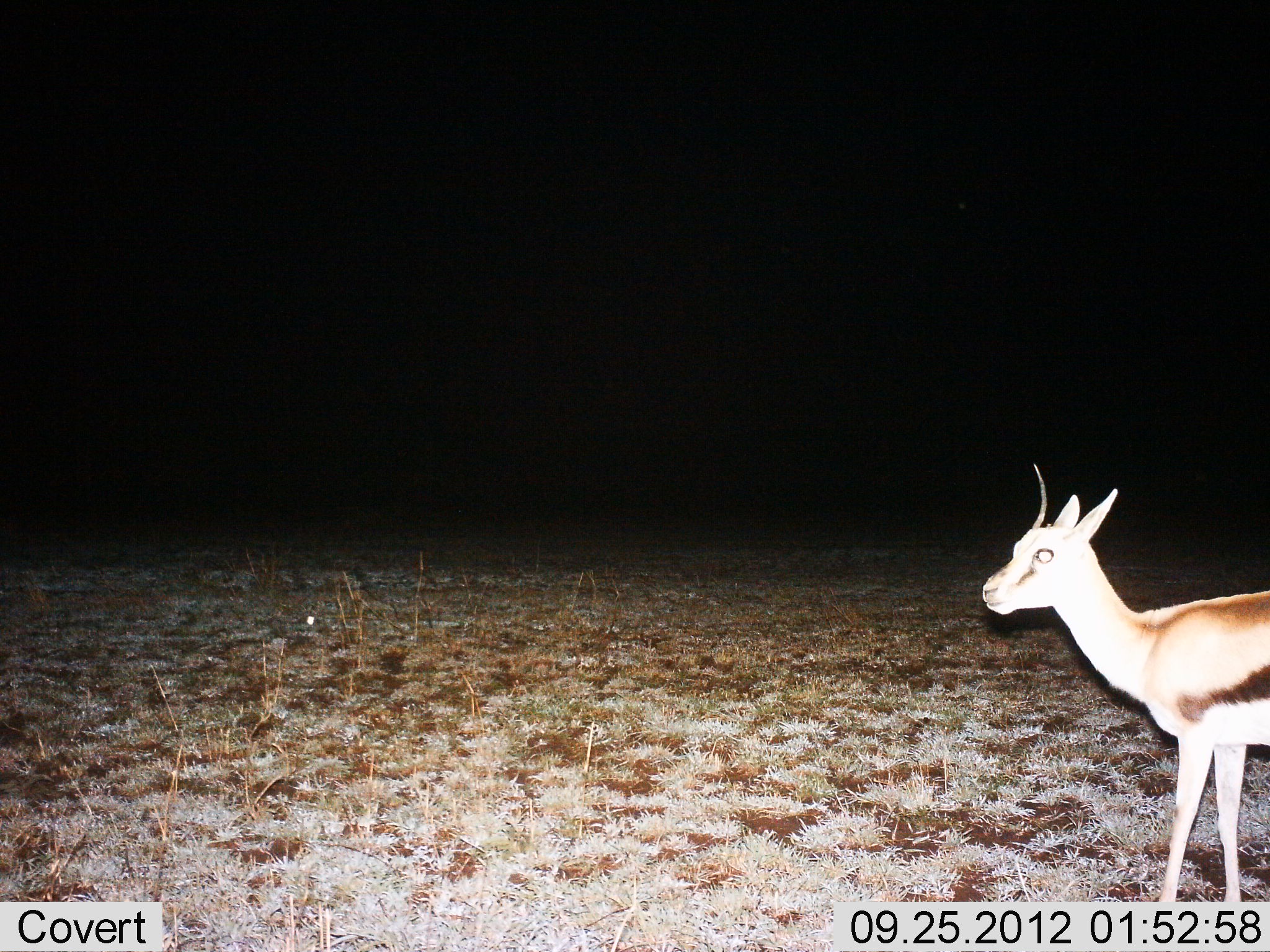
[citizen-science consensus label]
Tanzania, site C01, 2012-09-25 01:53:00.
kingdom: Animalia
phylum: Chordata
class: Mammalia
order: Artiodactyla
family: Bovidae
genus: Eudorcas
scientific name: Eudorcas thomsonii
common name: thomson's gazelle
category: gazellethomsons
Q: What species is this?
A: Gazellethomsons (thomson's gazelle) (Eudorcas thomsonii).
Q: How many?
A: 1.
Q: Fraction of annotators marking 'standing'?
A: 100%.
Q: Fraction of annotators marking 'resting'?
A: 0%.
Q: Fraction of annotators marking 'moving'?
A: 0%.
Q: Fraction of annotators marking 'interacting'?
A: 0%.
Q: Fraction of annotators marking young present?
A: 0%.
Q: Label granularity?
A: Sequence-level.